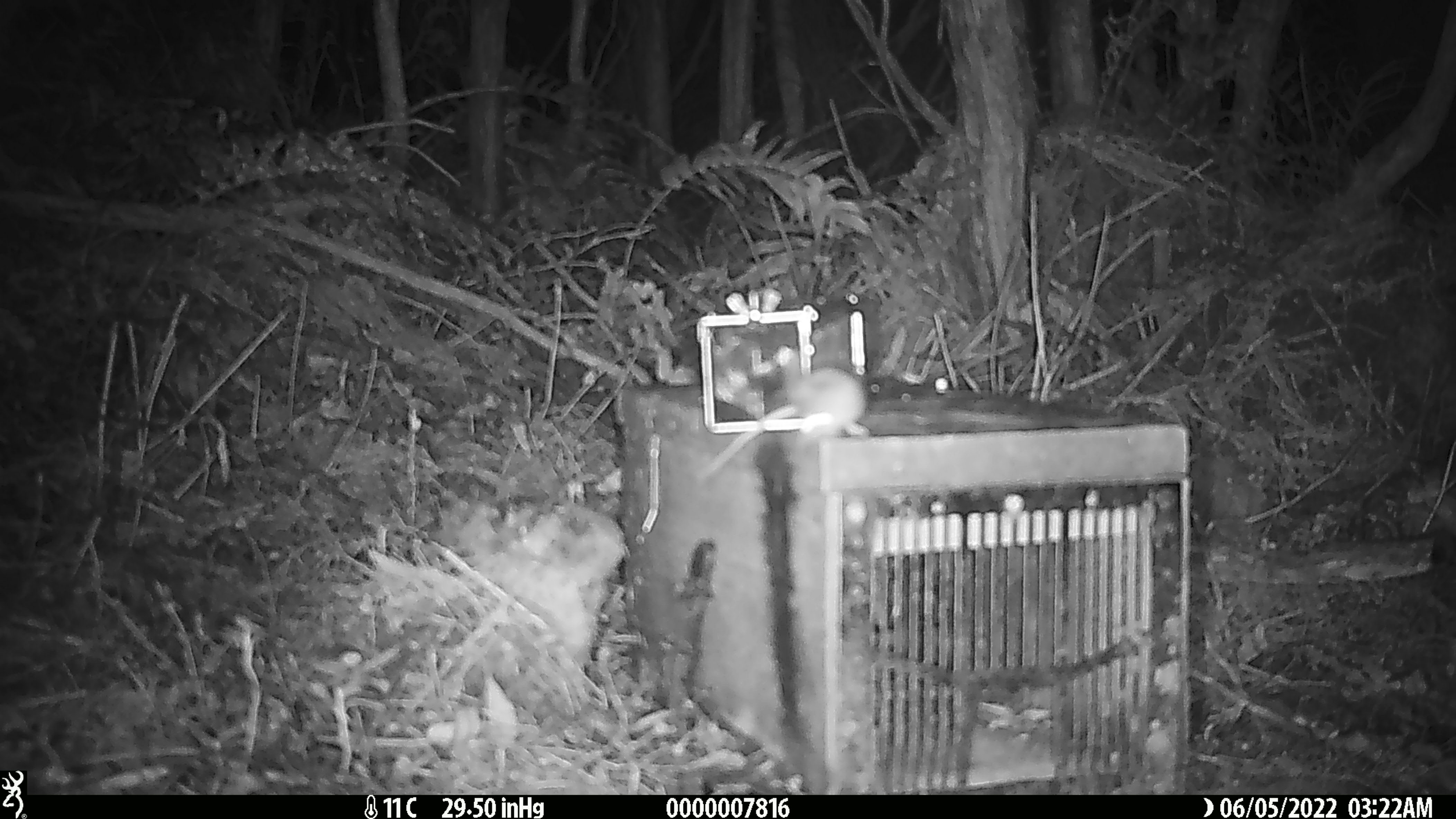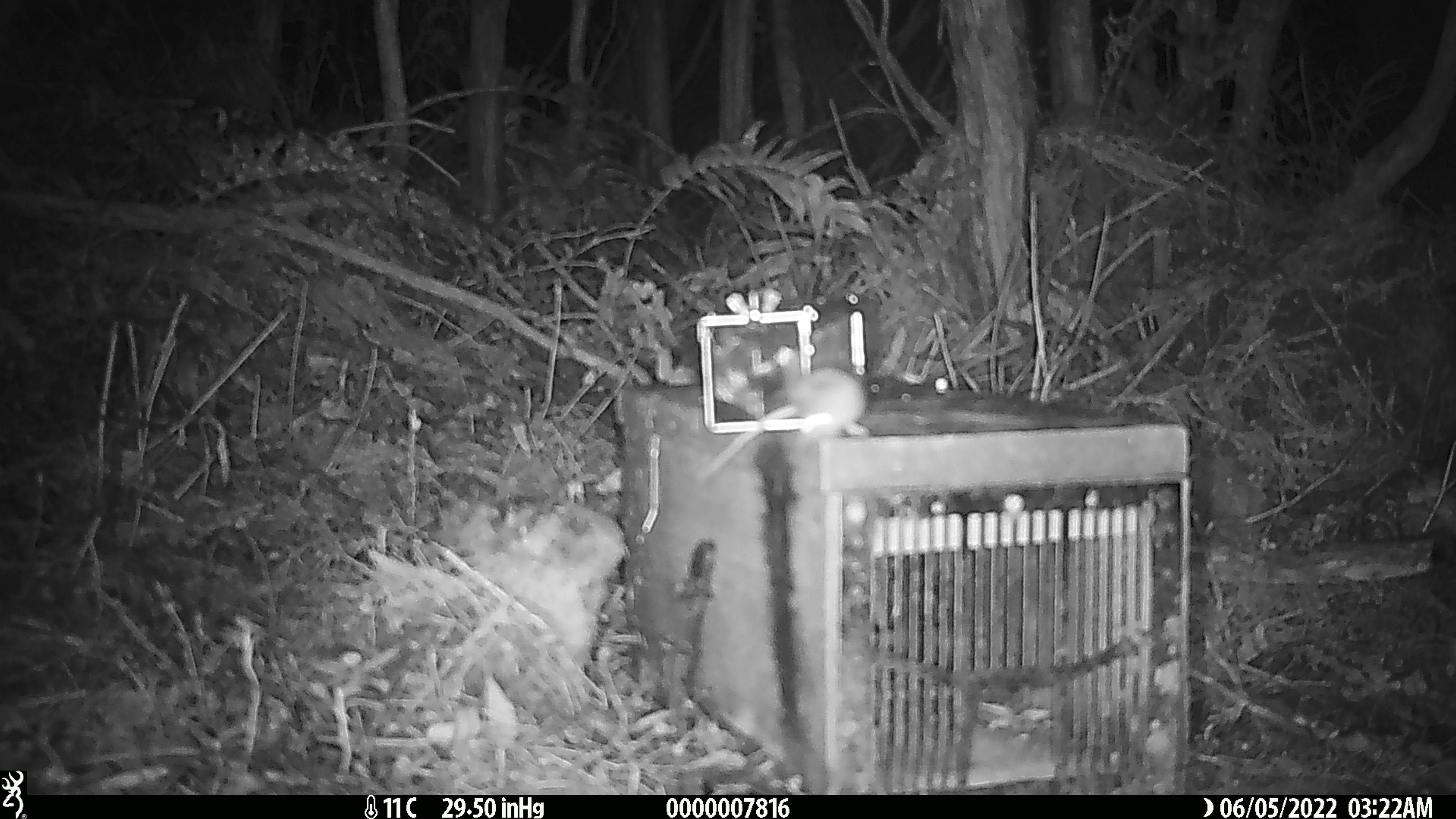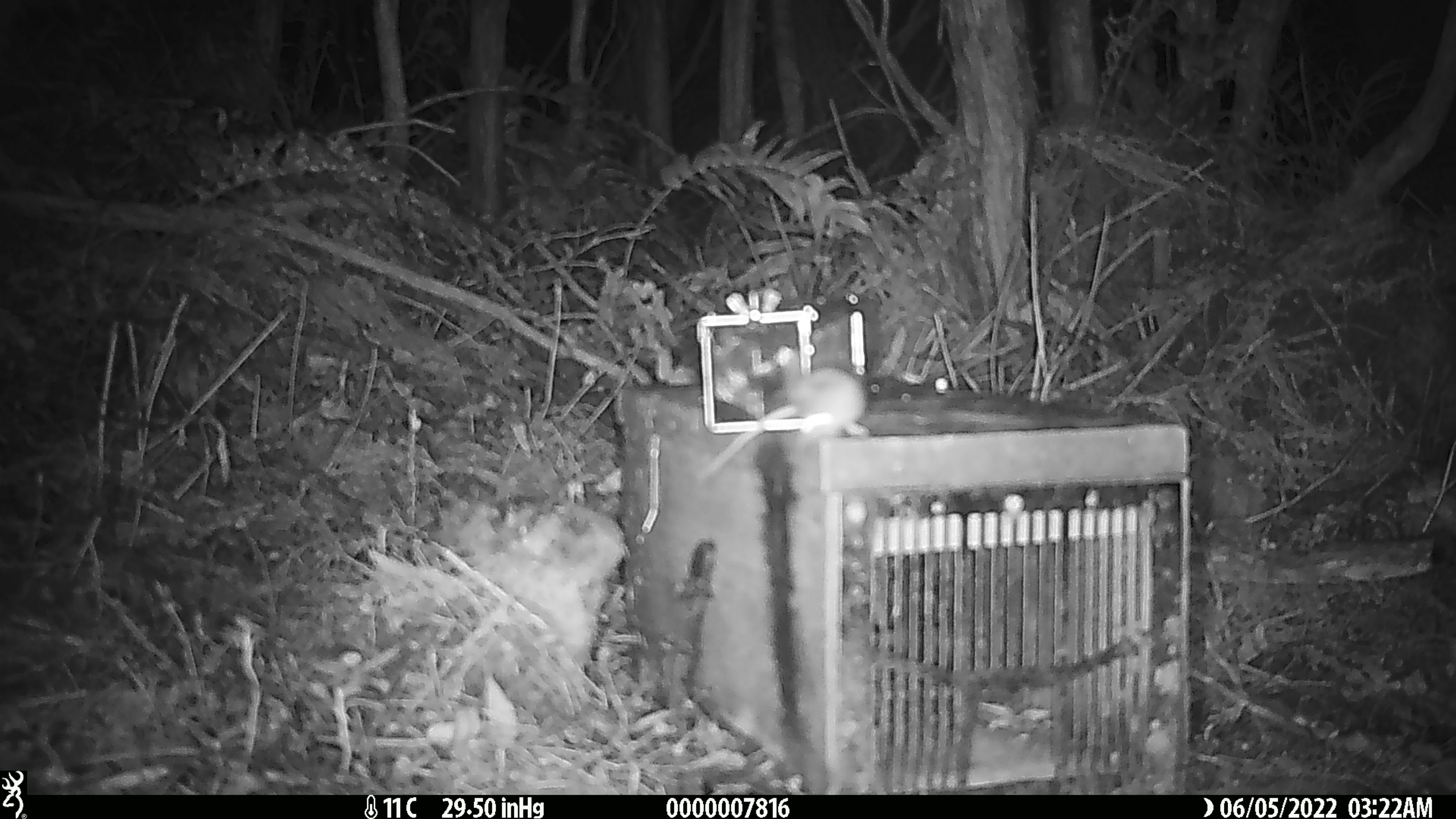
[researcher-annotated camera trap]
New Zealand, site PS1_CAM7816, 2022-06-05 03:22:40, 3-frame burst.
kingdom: Animalia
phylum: Chordata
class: Mammalia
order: Rodentia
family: Muridae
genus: Mus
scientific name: Mus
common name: mouse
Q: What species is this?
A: Mouse (Mus).